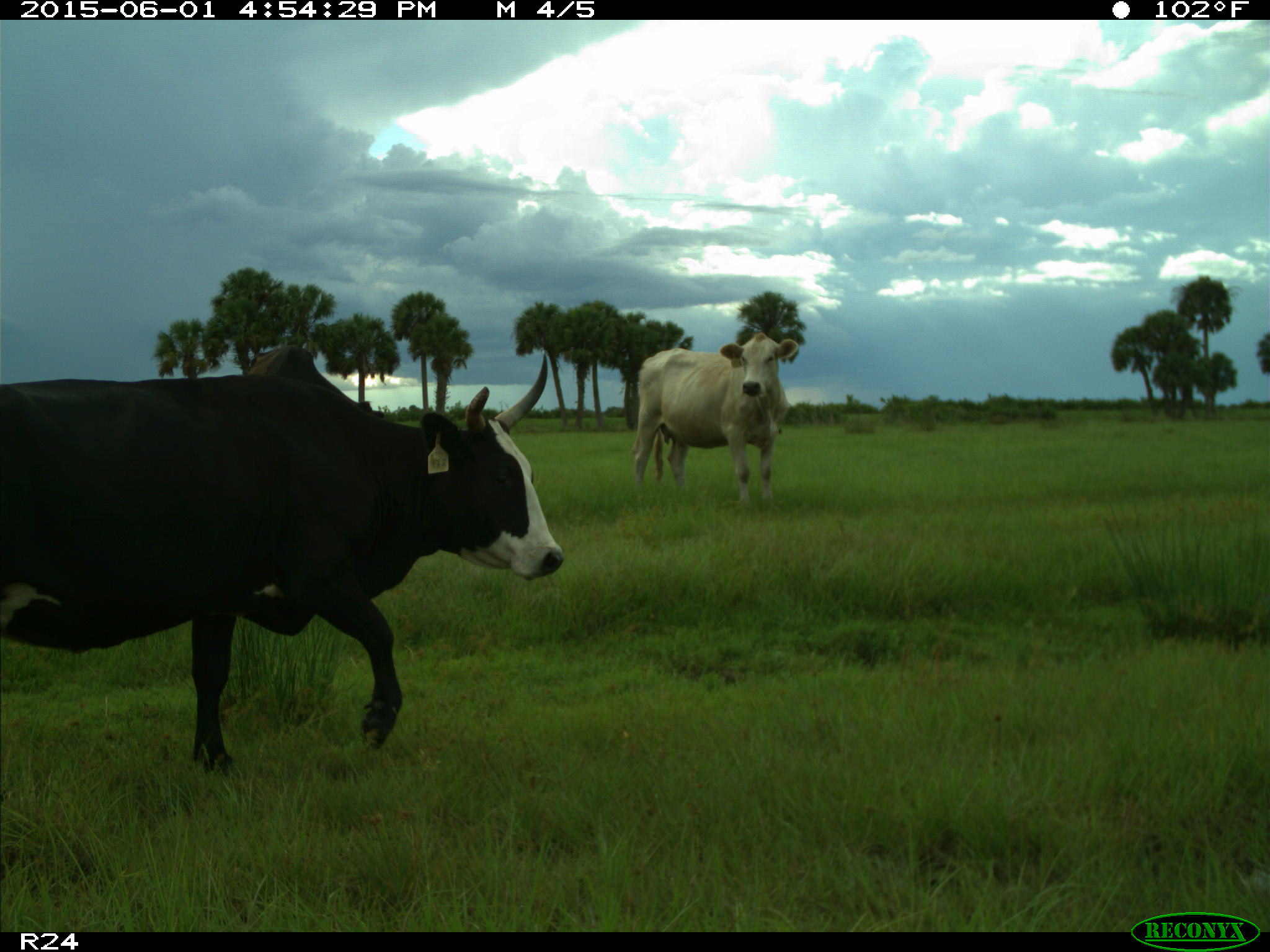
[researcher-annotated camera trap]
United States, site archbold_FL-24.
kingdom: Animalia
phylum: Chordata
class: Mammalia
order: Artiodactyla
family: Bovidae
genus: Bos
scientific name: Bos taurus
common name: domestic cow